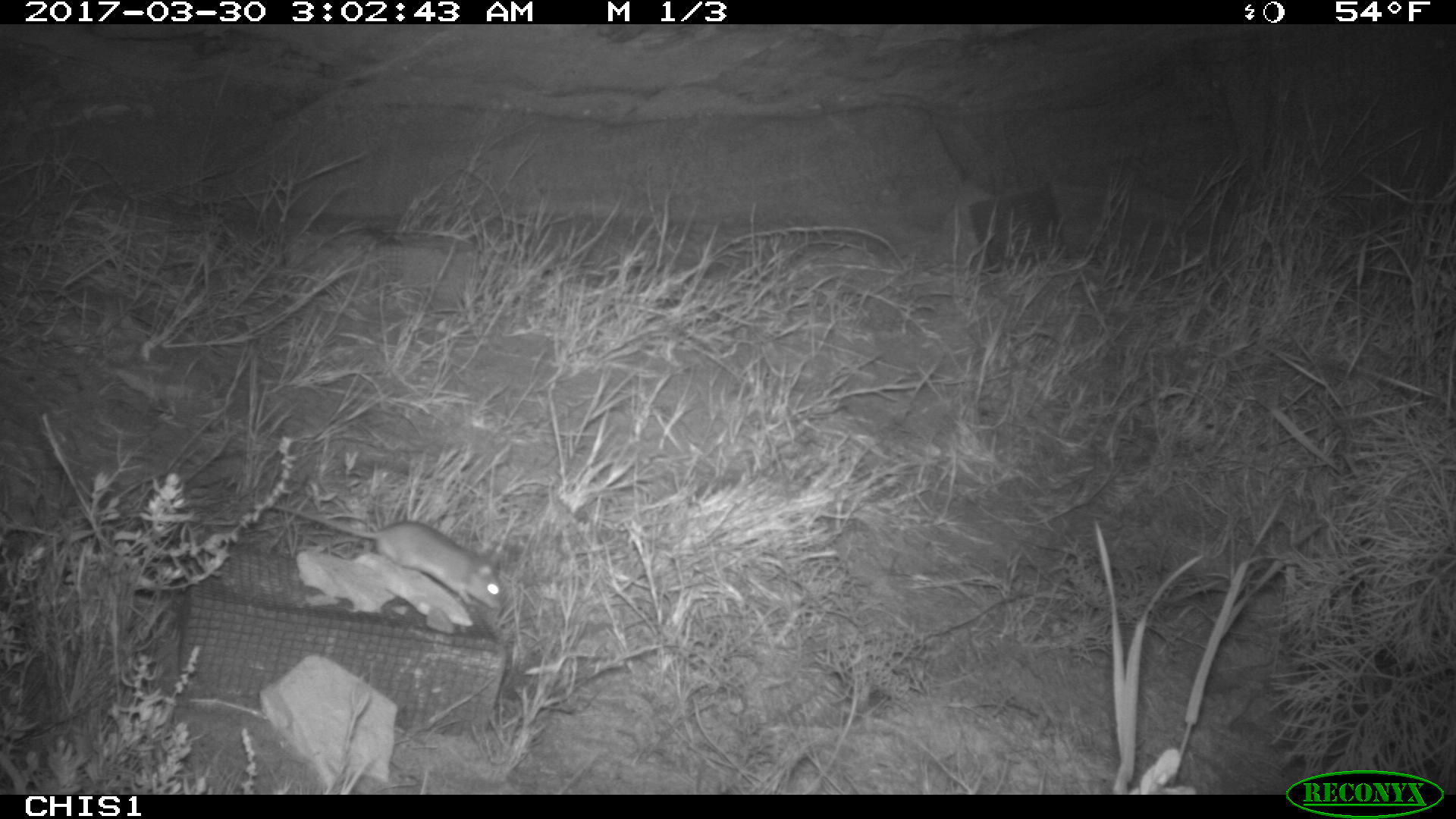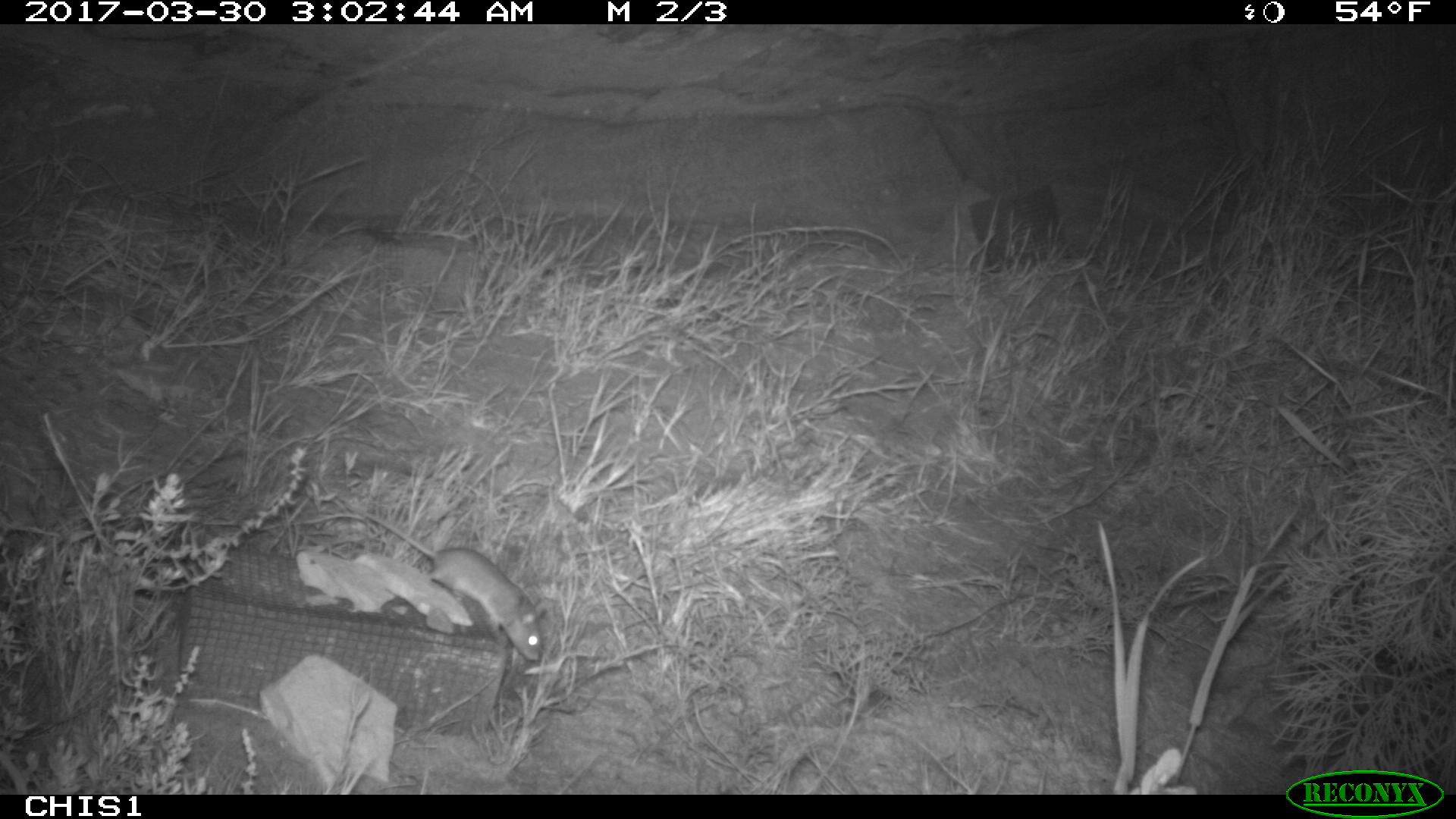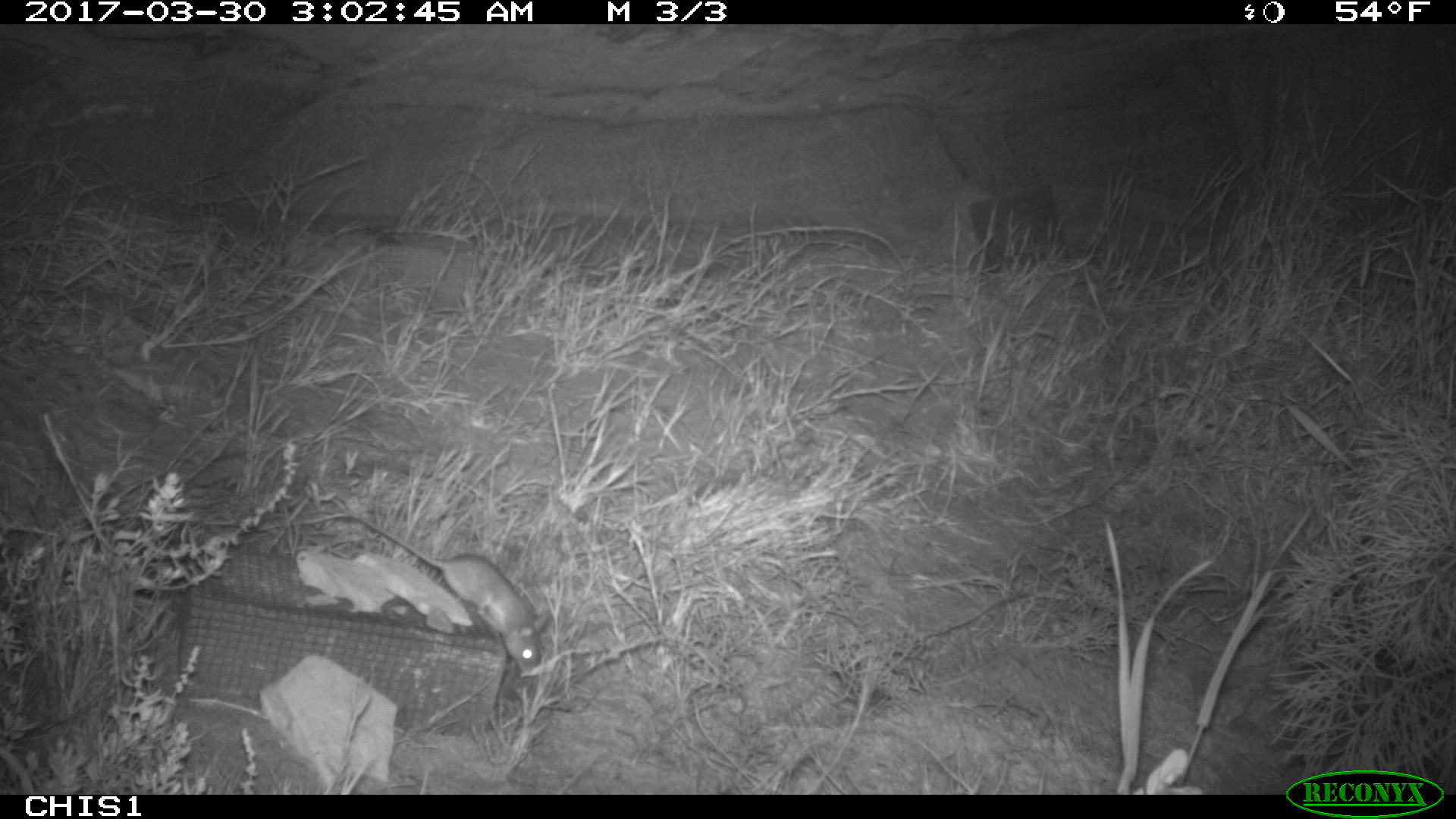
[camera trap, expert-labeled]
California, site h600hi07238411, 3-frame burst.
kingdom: Animalia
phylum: Chordata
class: Mammalia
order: Rodentia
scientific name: Rodentia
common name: rodent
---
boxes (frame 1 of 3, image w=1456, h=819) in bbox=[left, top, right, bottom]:
rodent: bbox=[253, 503, 501, 609]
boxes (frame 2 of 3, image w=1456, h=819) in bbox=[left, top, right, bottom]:
rodent: bbox=[360, 508, 545, 660]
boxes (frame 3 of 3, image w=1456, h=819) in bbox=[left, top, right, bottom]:
rodent: bbox=[345, 511, 549, 676]